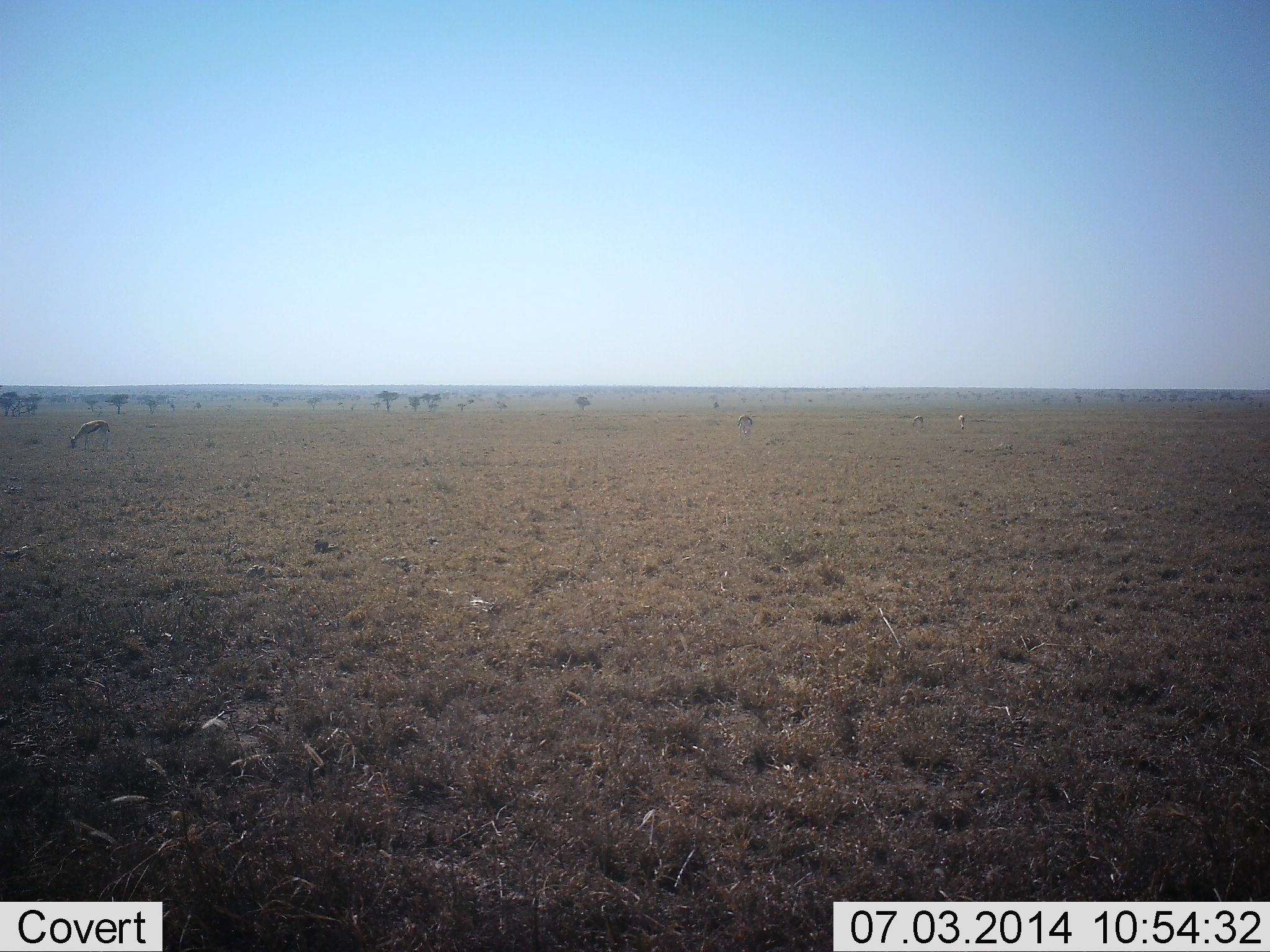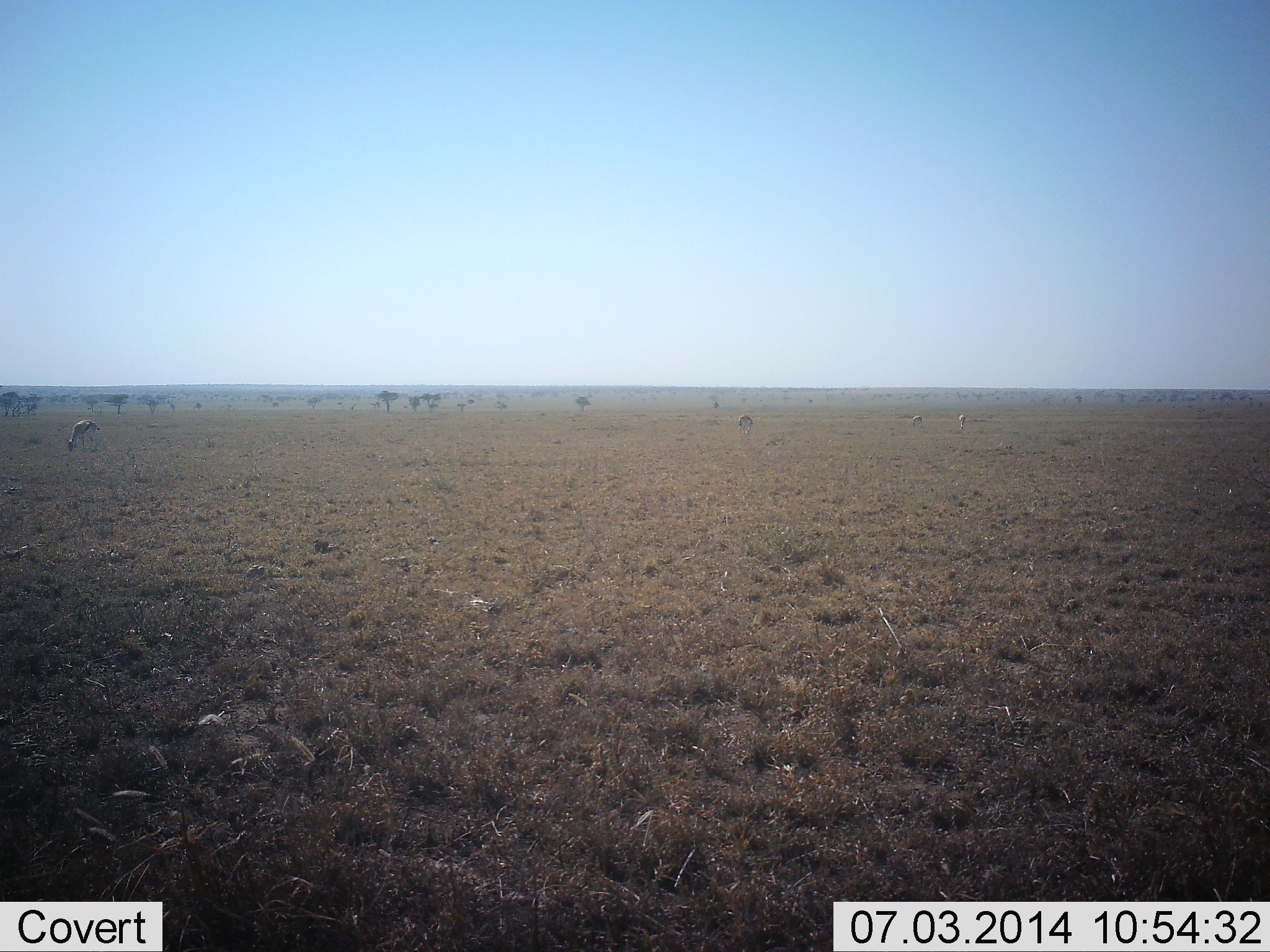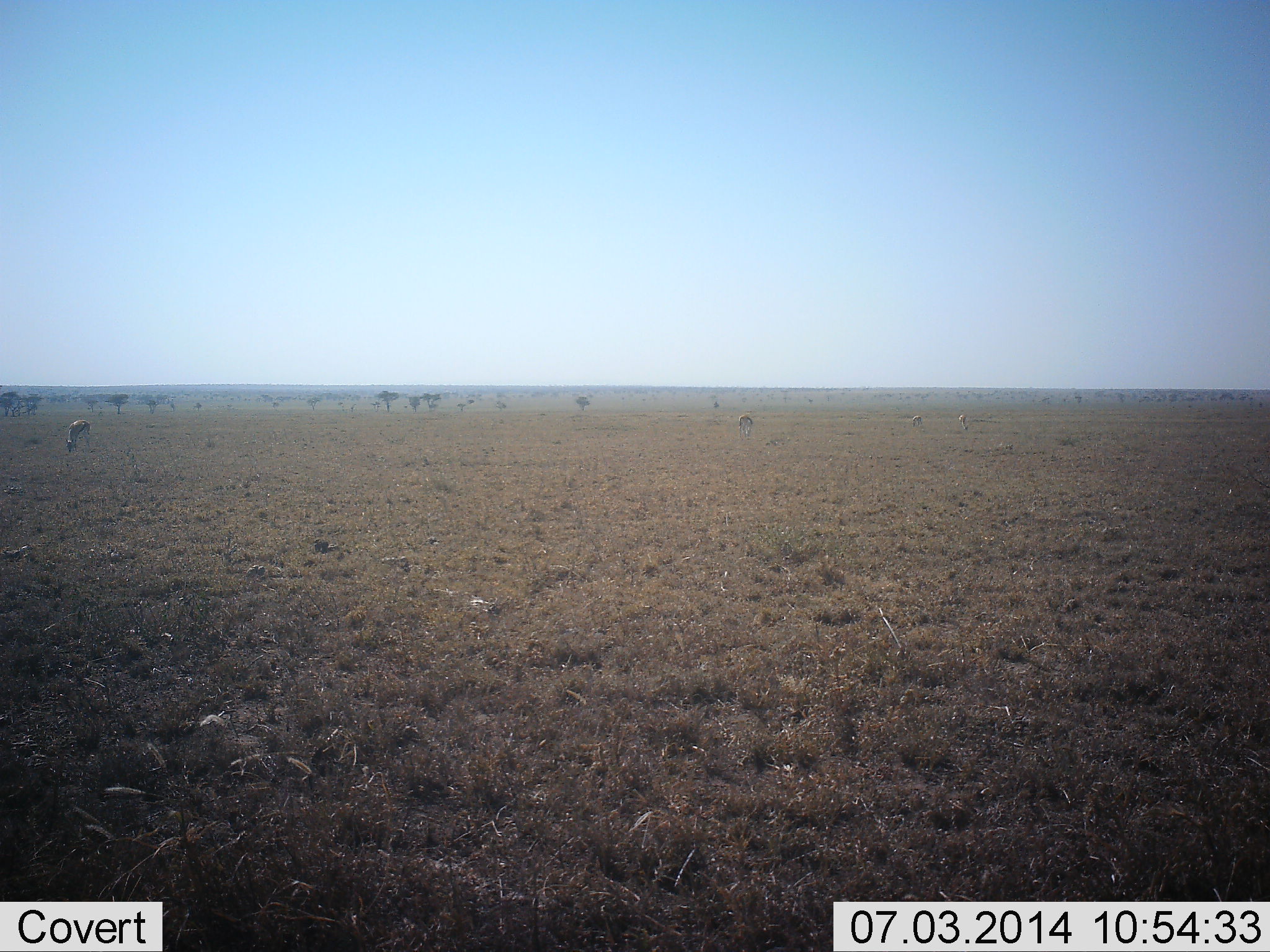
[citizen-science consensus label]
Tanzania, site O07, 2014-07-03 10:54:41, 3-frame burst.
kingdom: Animalia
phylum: Chordata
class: Mammalia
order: Artiodactyla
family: Bovidae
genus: Eudorcas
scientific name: Eudorcas thomsonii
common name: thomson's gazelle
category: gazellethomsons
Gazellethomsons (thomson's gazelle) (Eudorcas thomsonii), count 4. Behavior (volunteer vote fractions): standing 30%, resting 0%, moving 10%, interacting 0%. Young present (vote fraction): 0%. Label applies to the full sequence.